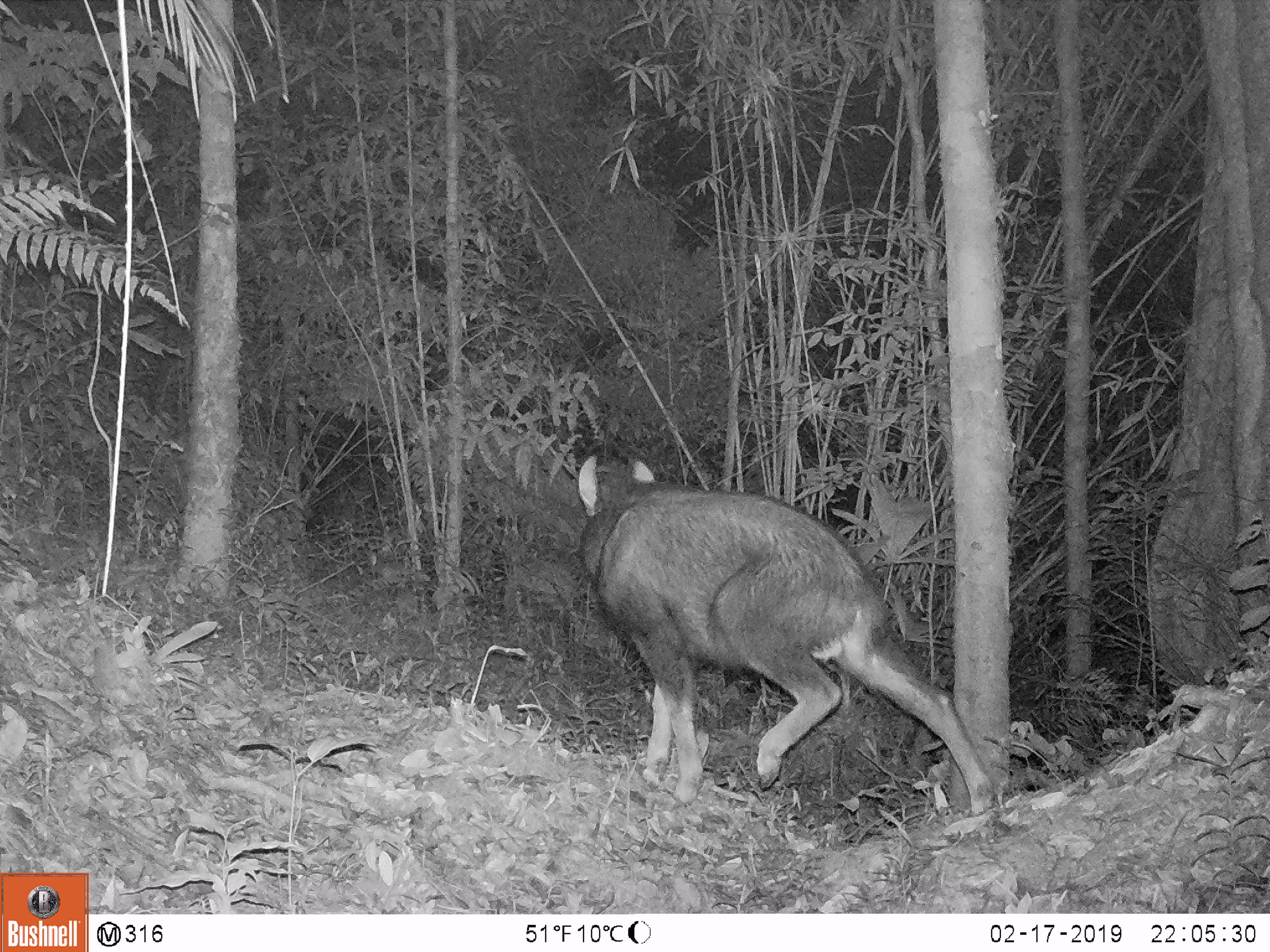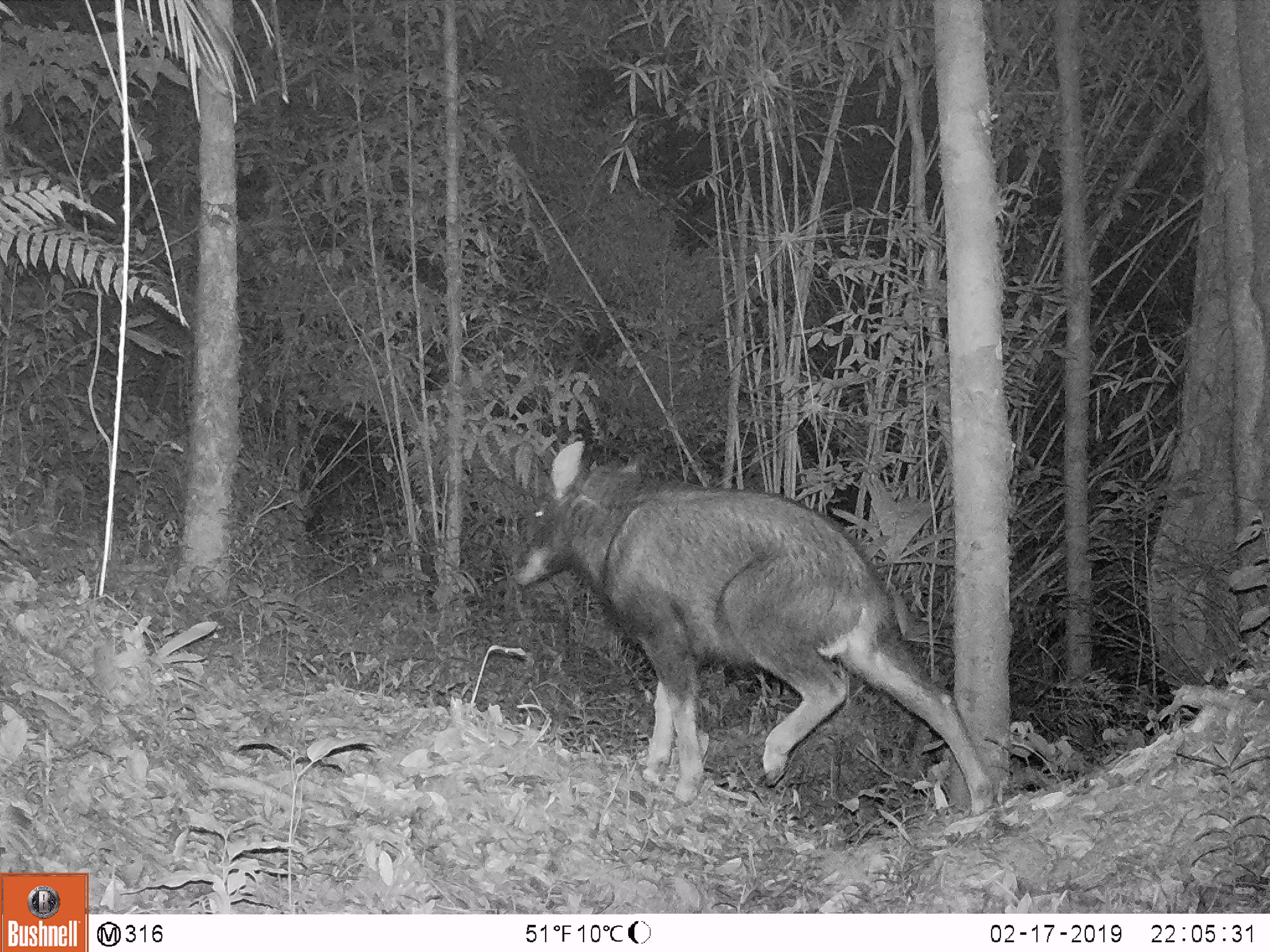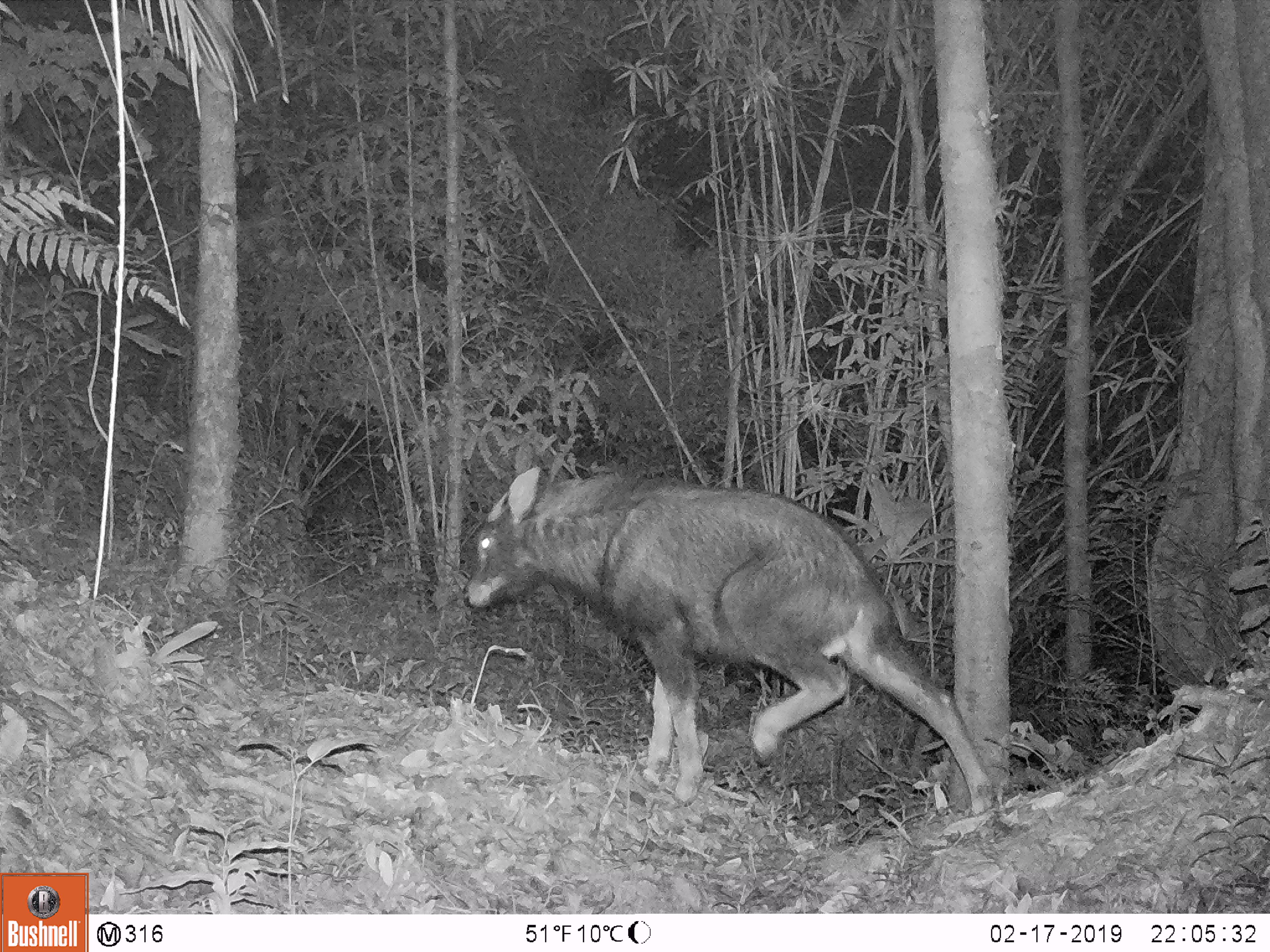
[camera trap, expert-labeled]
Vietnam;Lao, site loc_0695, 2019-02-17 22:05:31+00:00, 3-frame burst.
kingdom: Animalia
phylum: Chordata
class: Mammalia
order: Artiodactyla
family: Bovidae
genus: Capricornis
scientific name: Capricornis sumatraensis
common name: chinese serow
Chinese serow (Capricornis sumatraensis). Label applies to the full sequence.